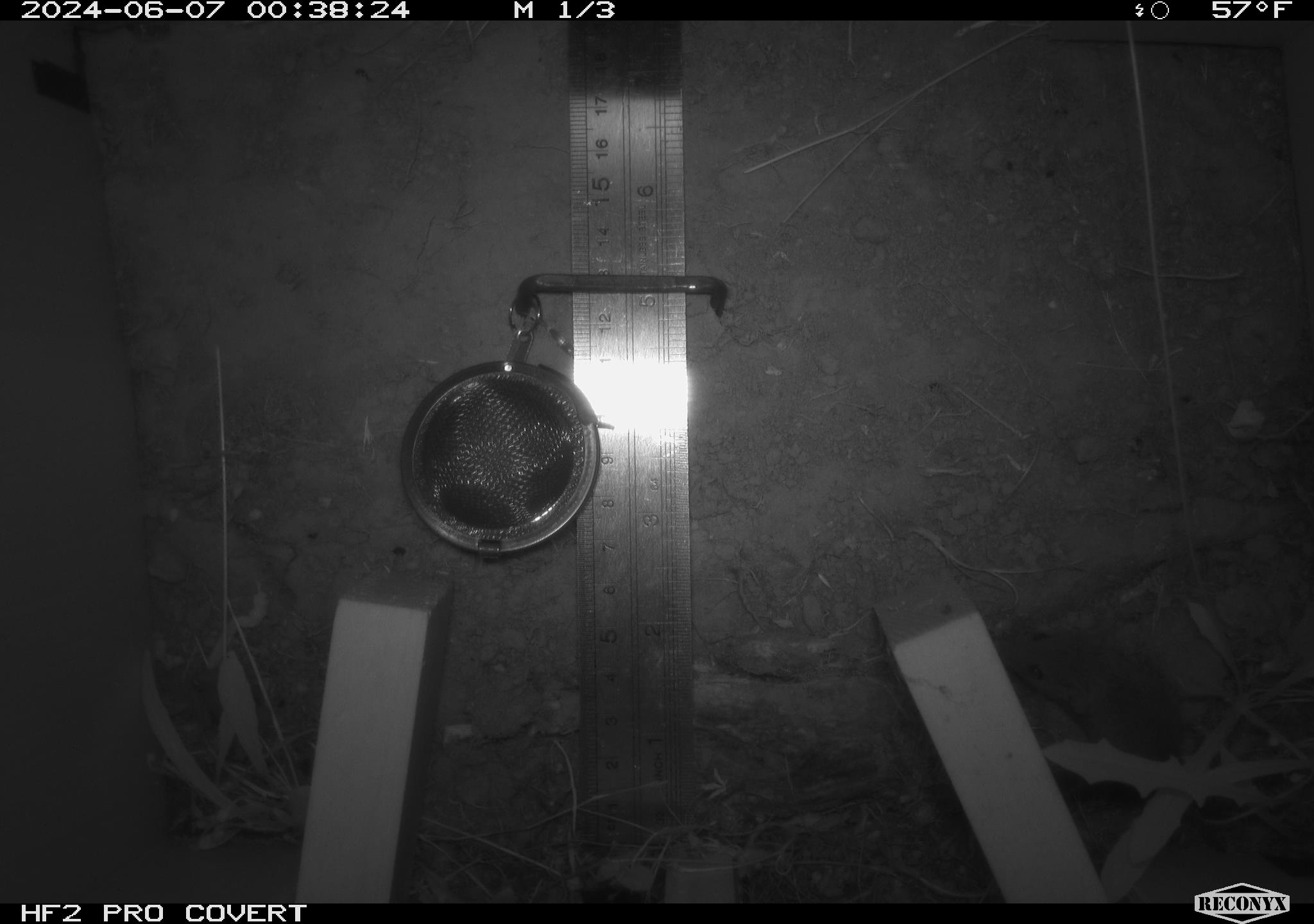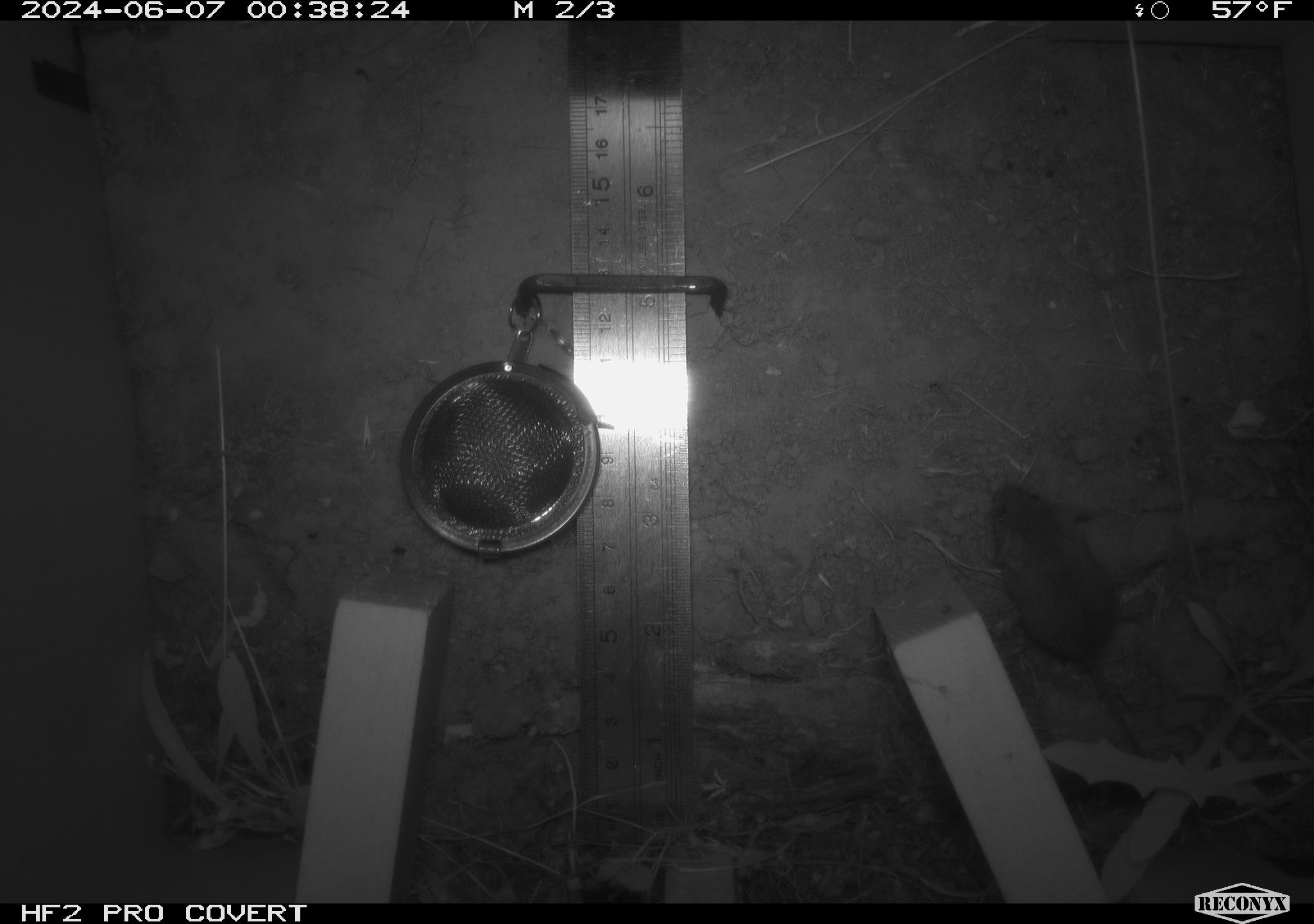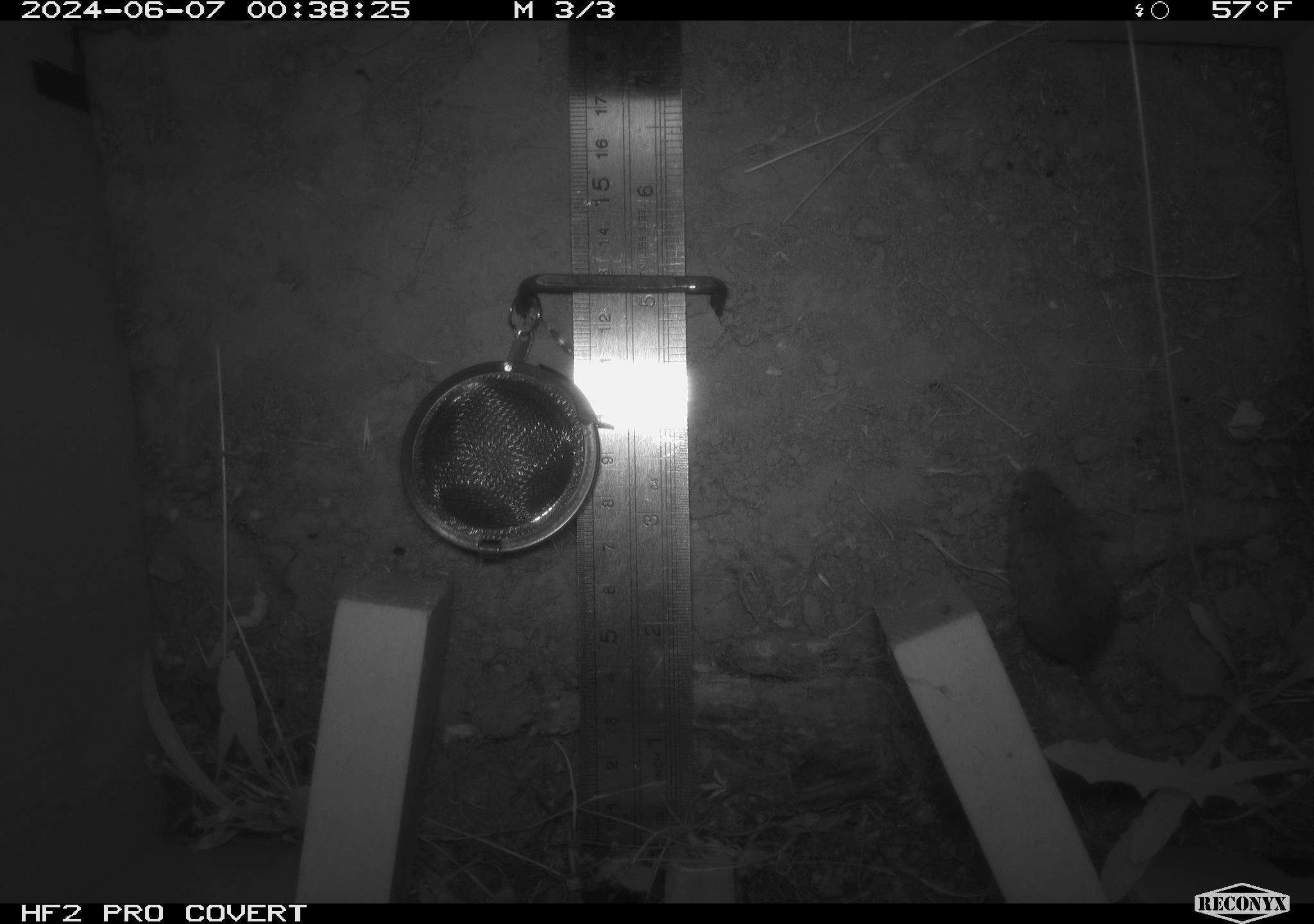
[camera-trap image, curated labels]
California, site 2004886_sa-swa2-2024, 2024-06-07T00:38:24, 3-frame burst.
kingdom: Animalia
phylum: Chordata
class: Mammalia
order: Rodentia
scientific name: Rodentia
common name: mouse species